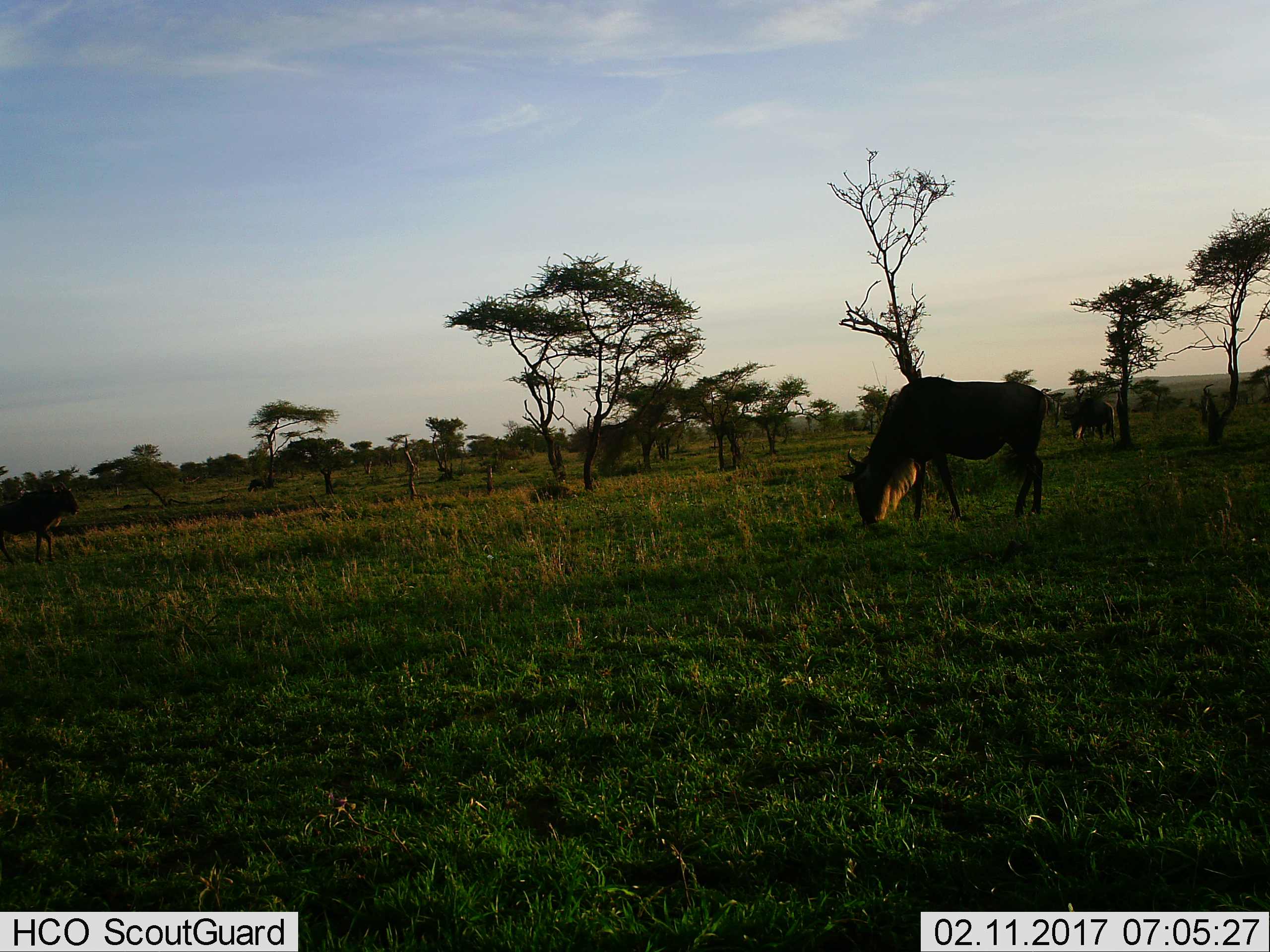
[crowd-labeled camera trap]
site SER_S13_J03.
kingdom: Animalia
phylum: Chordata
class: Mammalia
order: Artiodactyla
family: Bovidae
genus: Connochaetes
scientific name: Connochaetes taurinus taurinus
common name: blue wildebeest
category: wildebeestblue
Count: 1.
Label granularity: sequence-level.